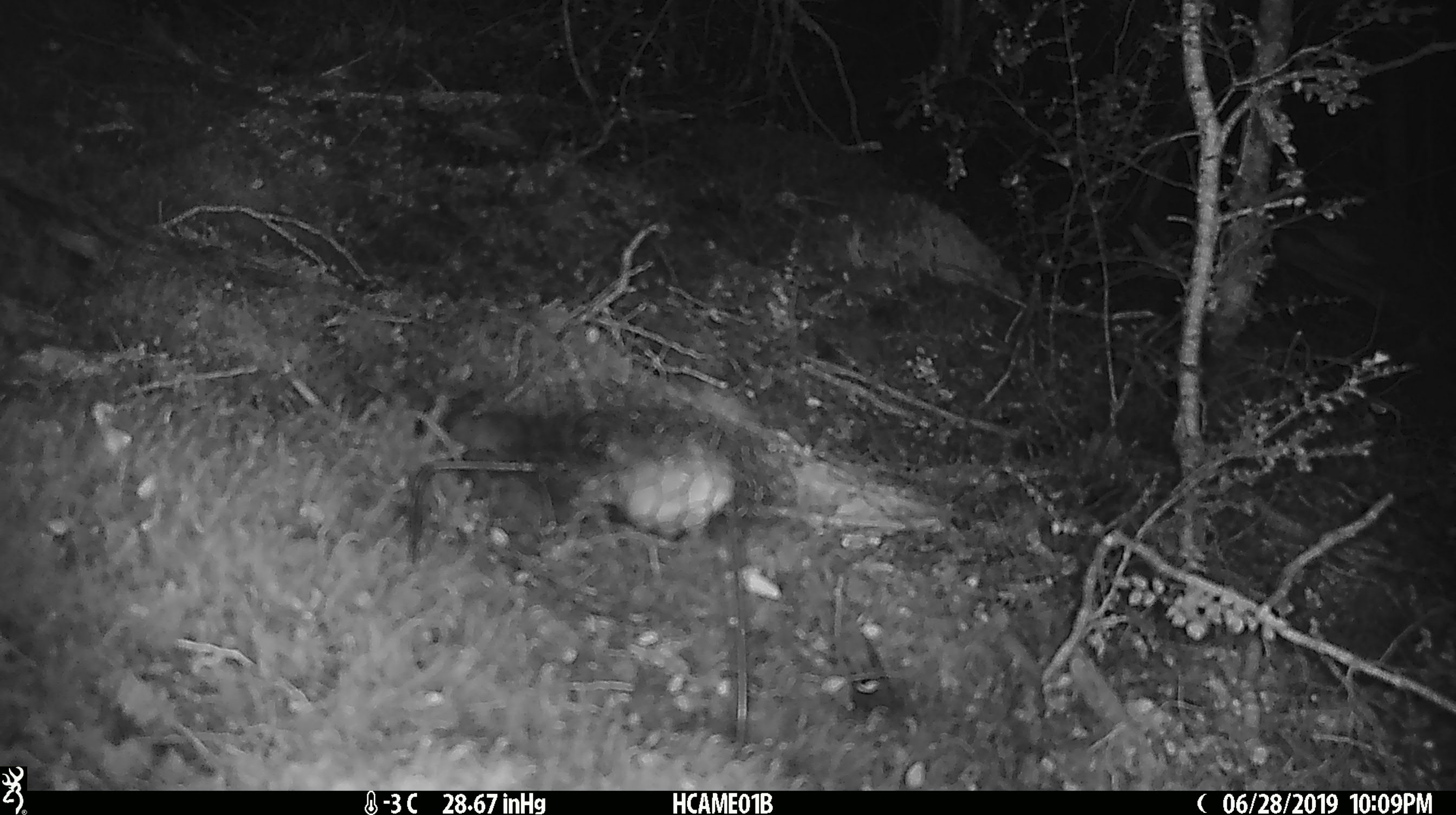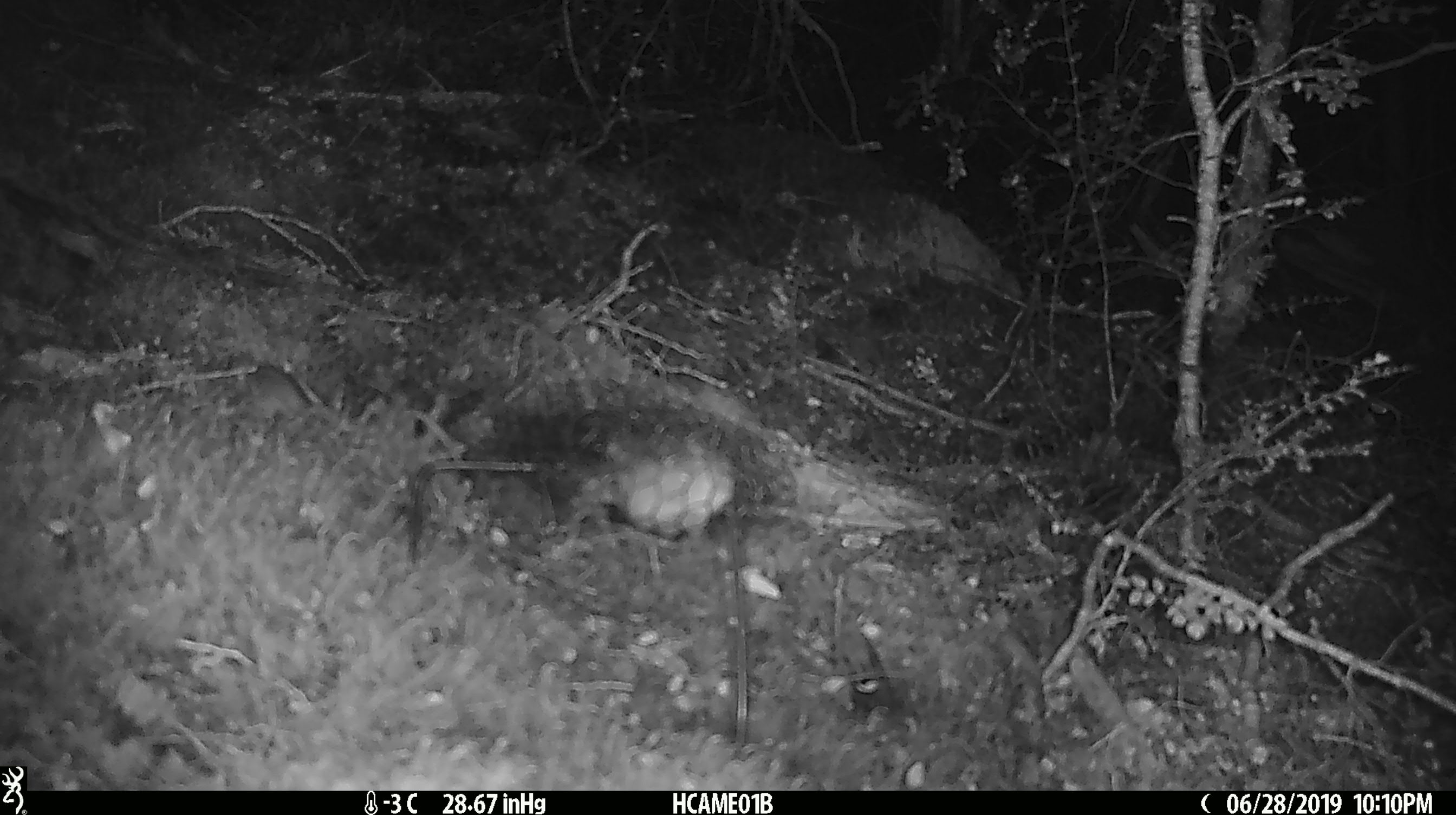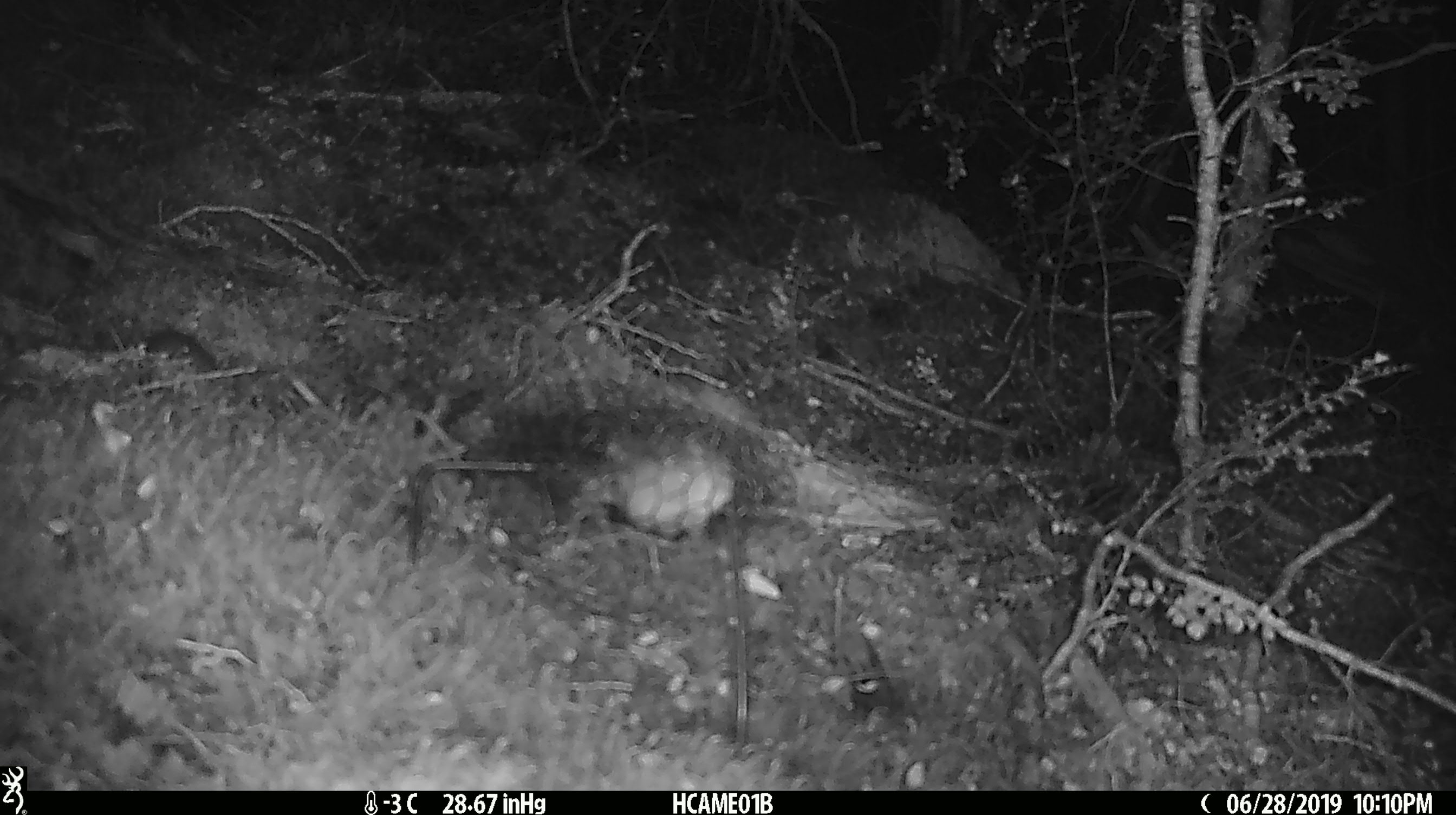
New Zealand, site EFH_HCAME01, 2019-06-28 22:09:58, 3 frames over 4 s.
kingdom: Animalia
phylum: Chordata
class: Mammalia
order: Rodentia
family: Muridae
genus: Mus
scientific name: Mus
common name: mouse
Mouse (Mus).